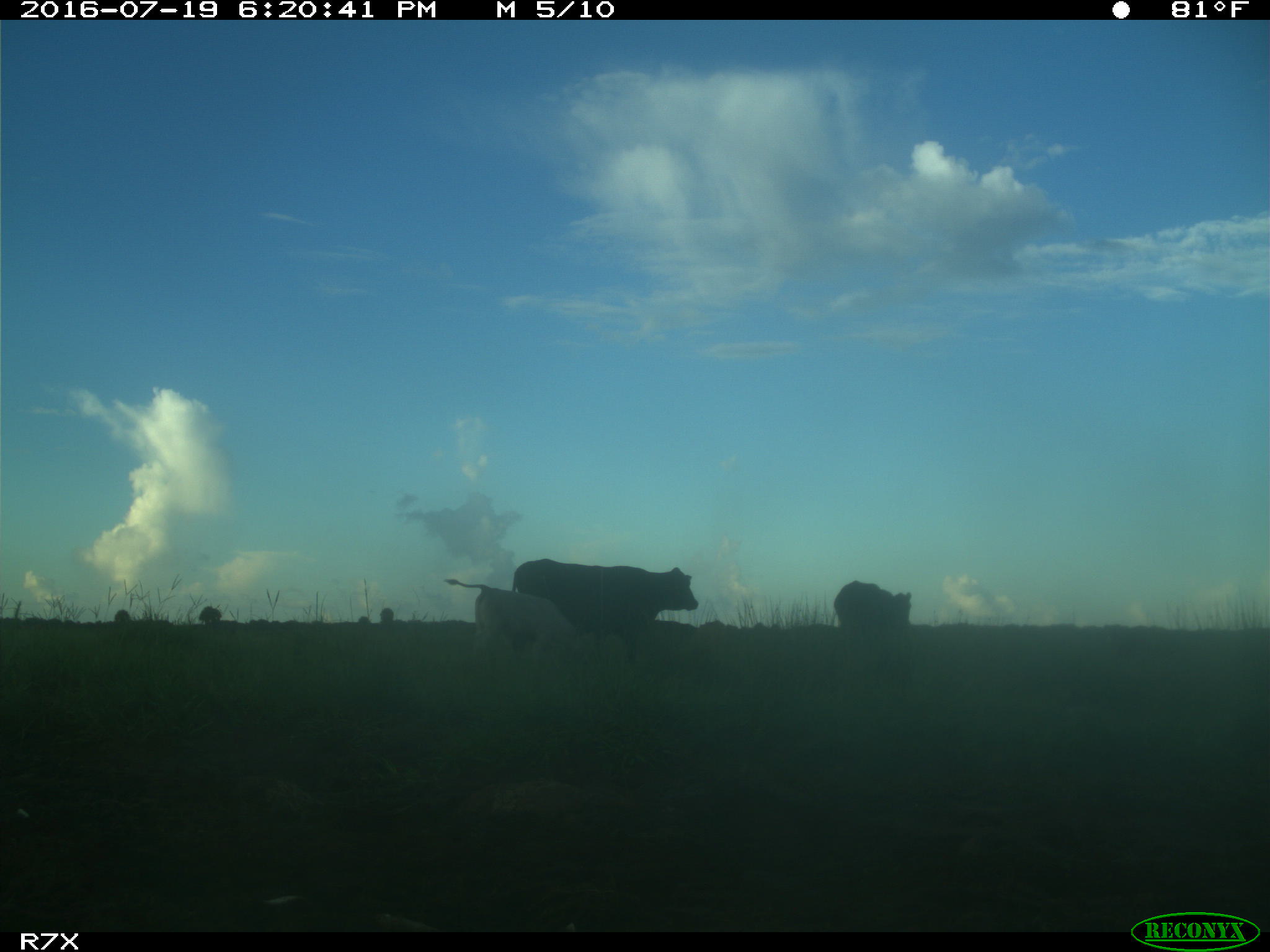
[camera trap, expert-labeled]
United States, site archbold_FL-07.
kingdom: Animalia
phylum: Chordata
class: Mammalia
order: Artiodactyla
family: Bovidae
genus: Bos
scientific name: Bos taurus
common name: domestic cow